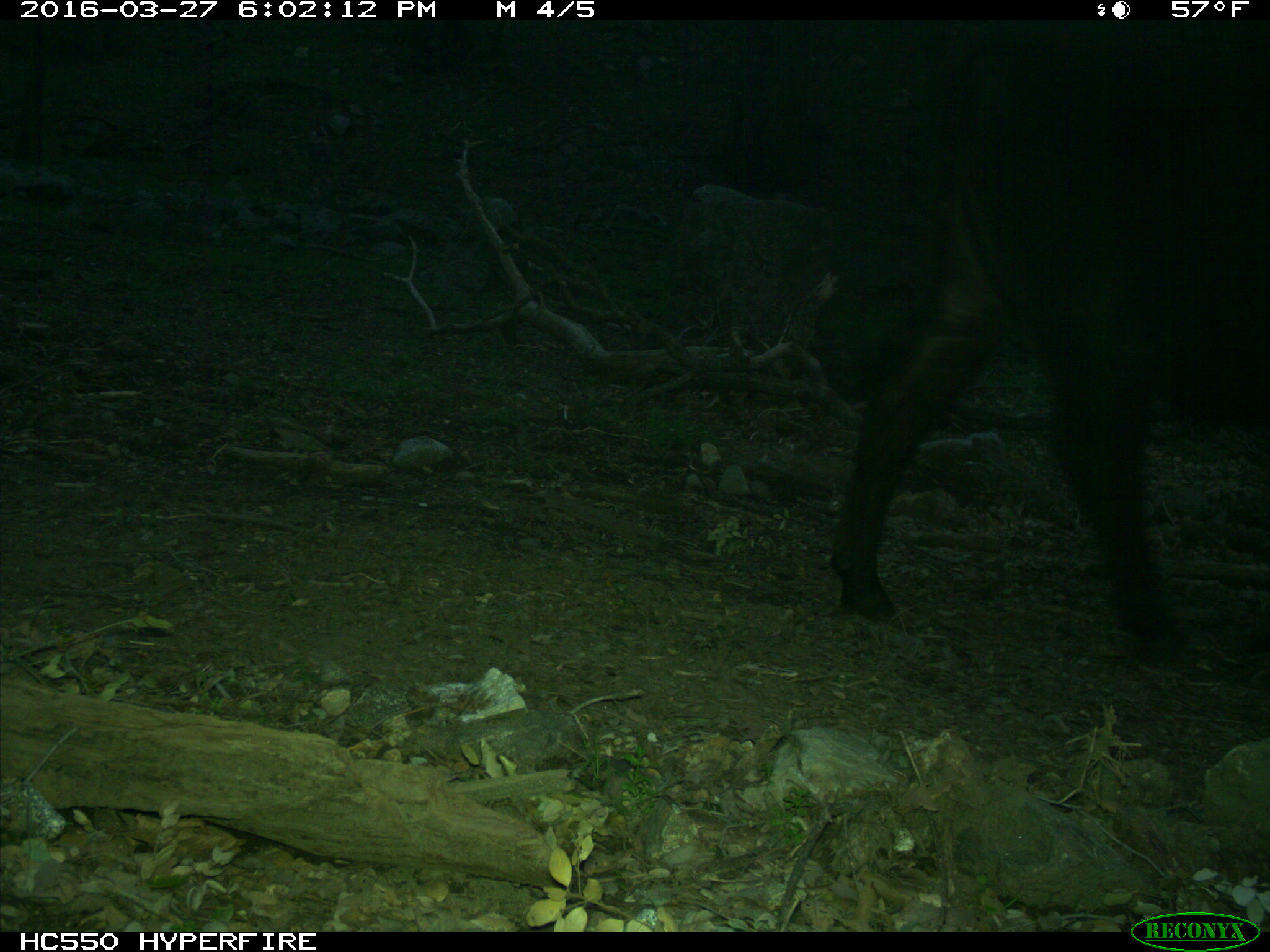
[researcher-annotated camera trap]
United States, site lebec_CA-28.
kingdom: Animalia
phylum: Chordata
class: Mammalia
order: Artiodactyla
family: Bovidae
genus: Bos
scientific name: Bos taurus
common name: domestic cow